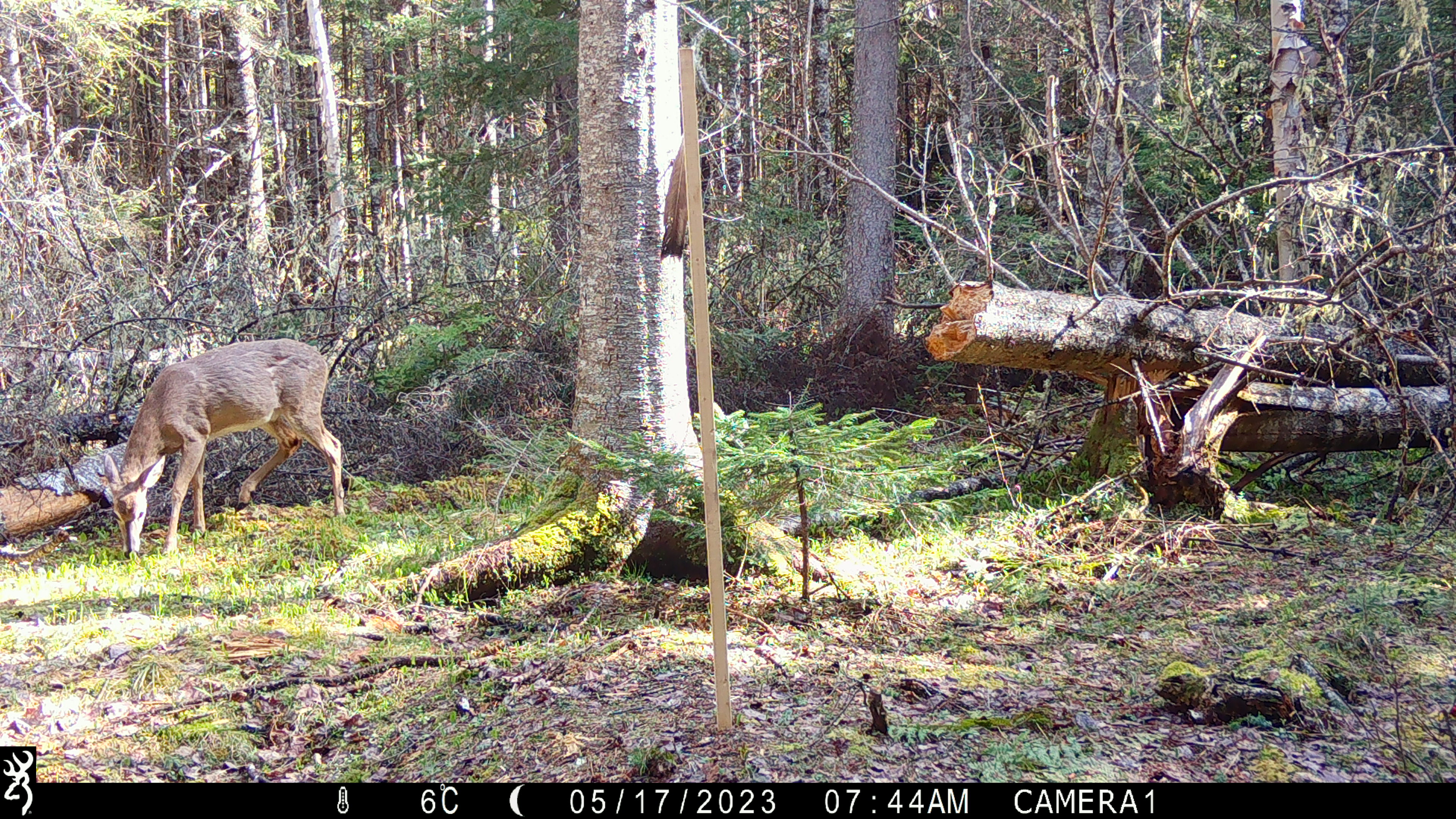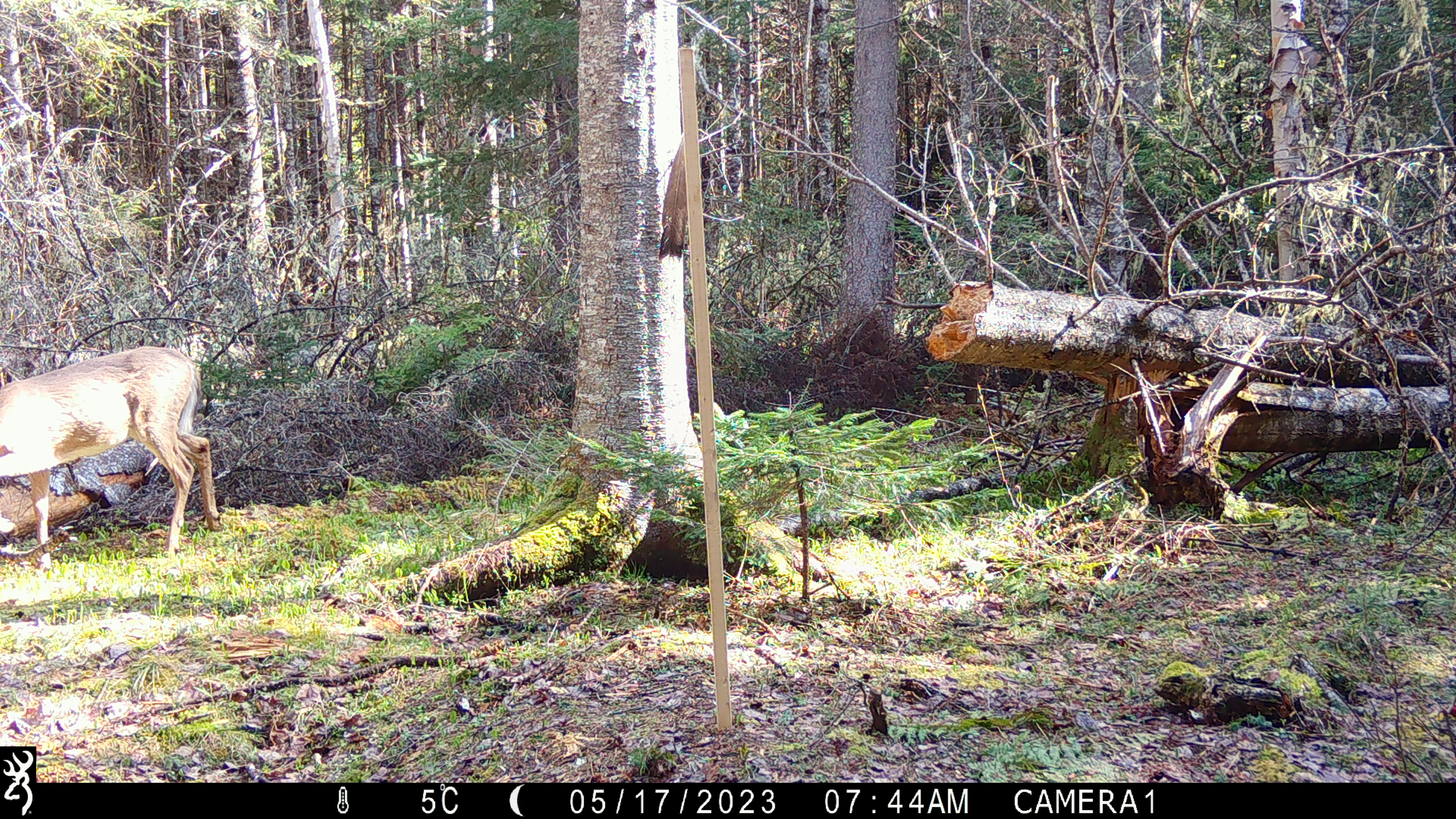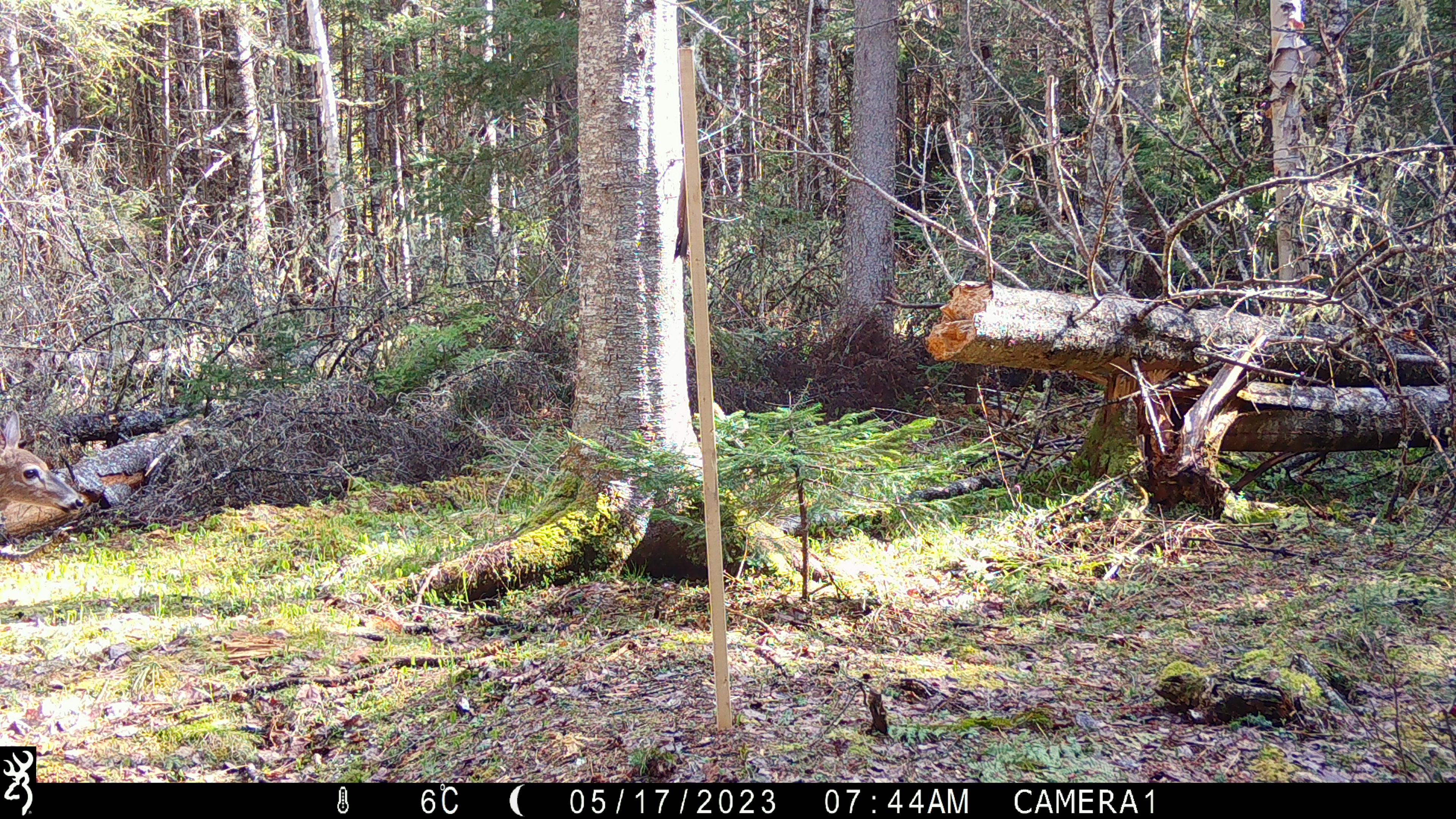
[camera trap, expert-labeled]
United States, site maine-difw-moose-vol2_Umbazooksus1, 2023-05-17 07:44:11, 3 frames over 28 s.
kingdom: Animalia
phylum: Chordata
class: Mammalia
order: Artiodactyla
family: Cervidae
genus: Odocoileus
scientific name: Odocoileus virginianus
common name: white-tailed deer